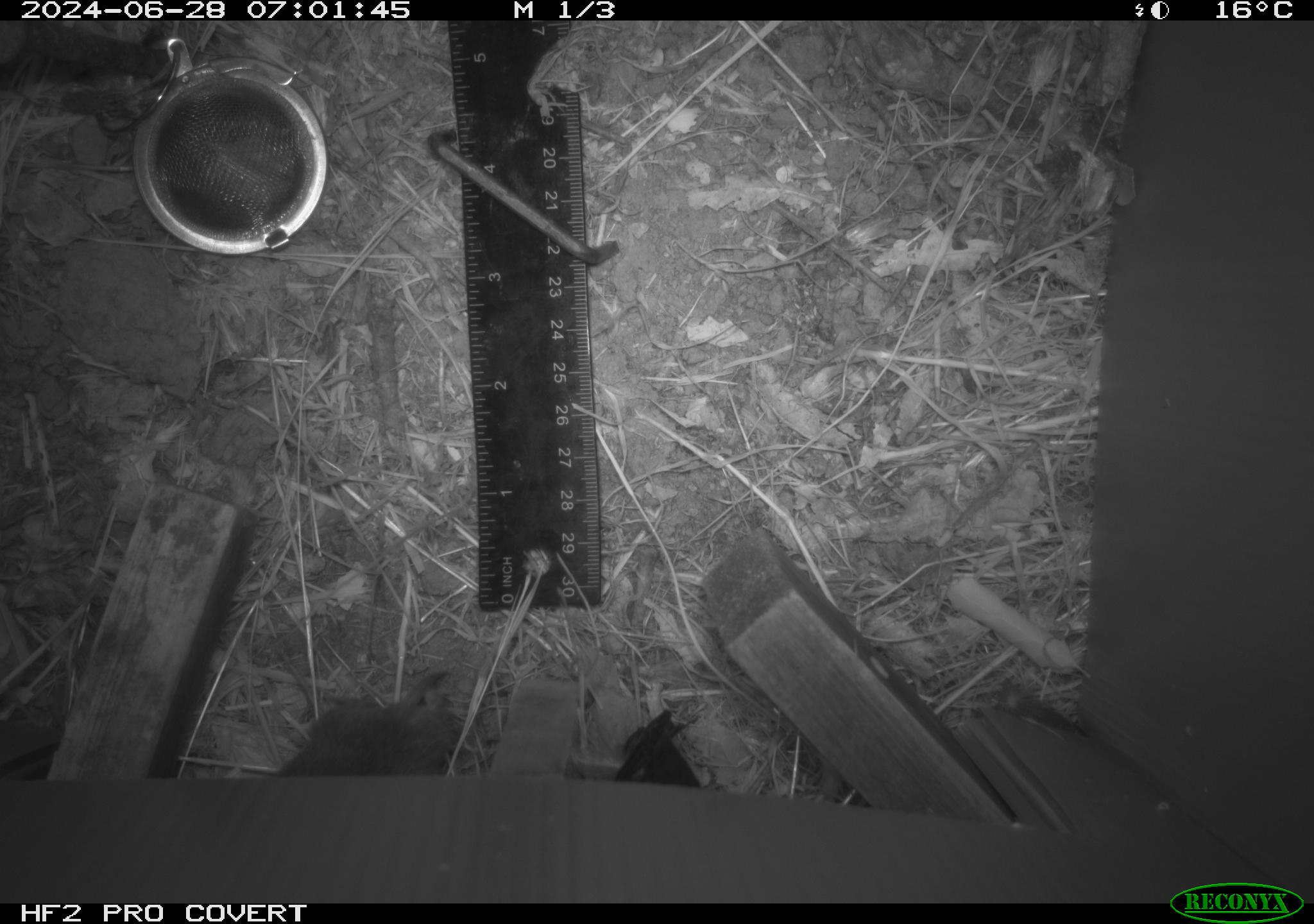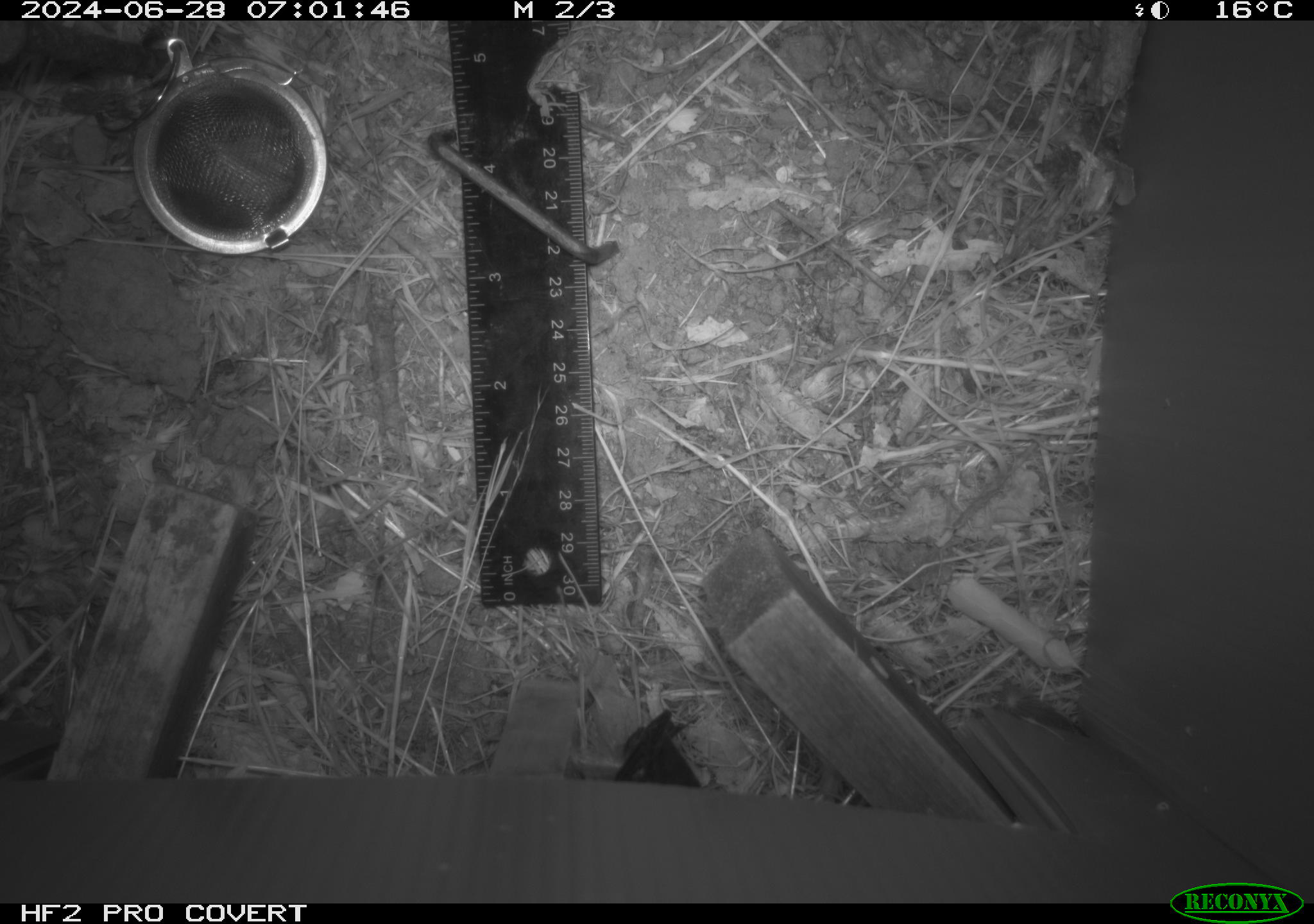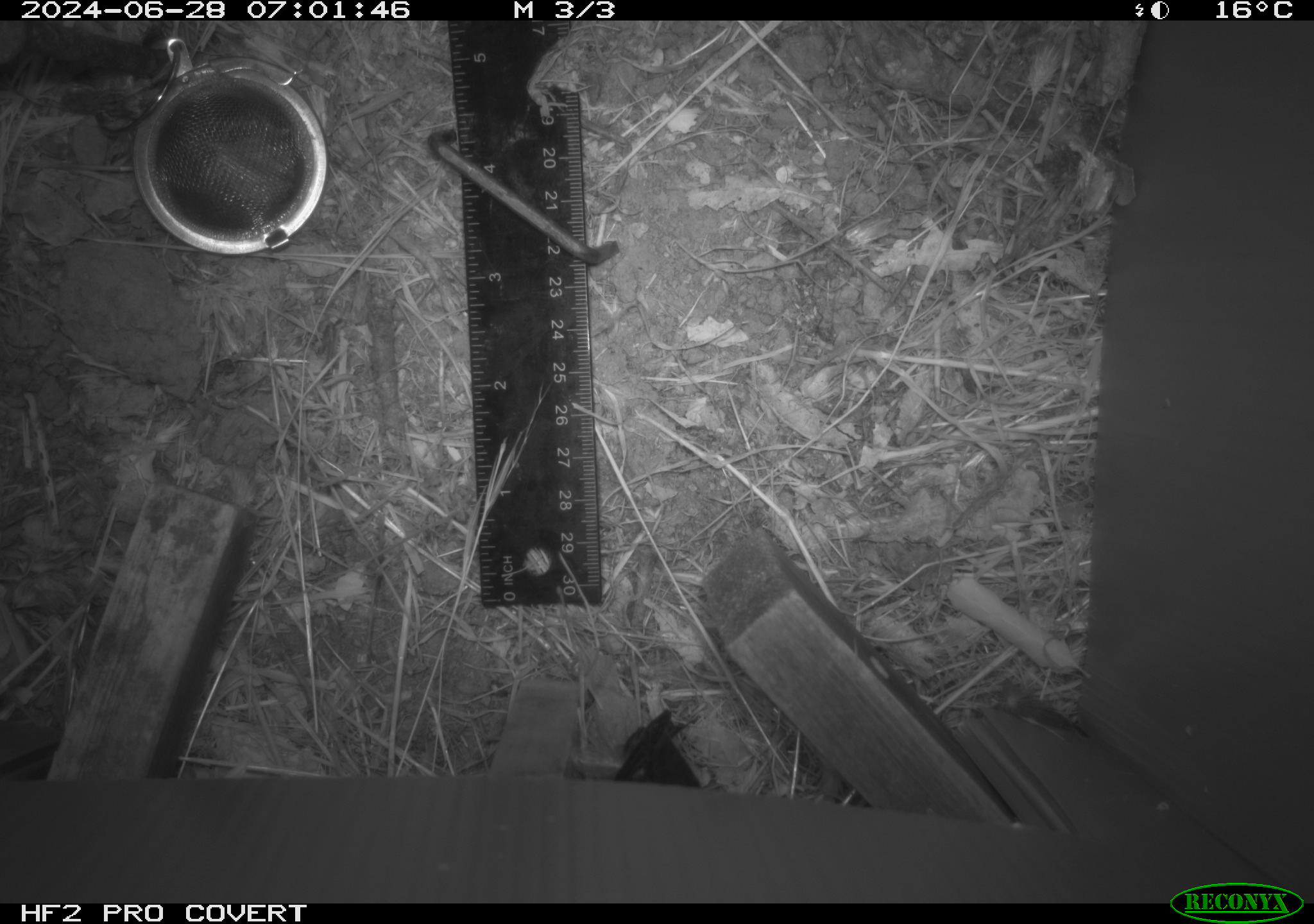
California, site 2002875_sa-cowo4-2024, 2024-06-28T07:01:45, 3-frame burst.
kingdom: Animalia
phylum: Chordata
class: Mammalia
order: Rodentia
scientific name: Rodentia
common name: rodent